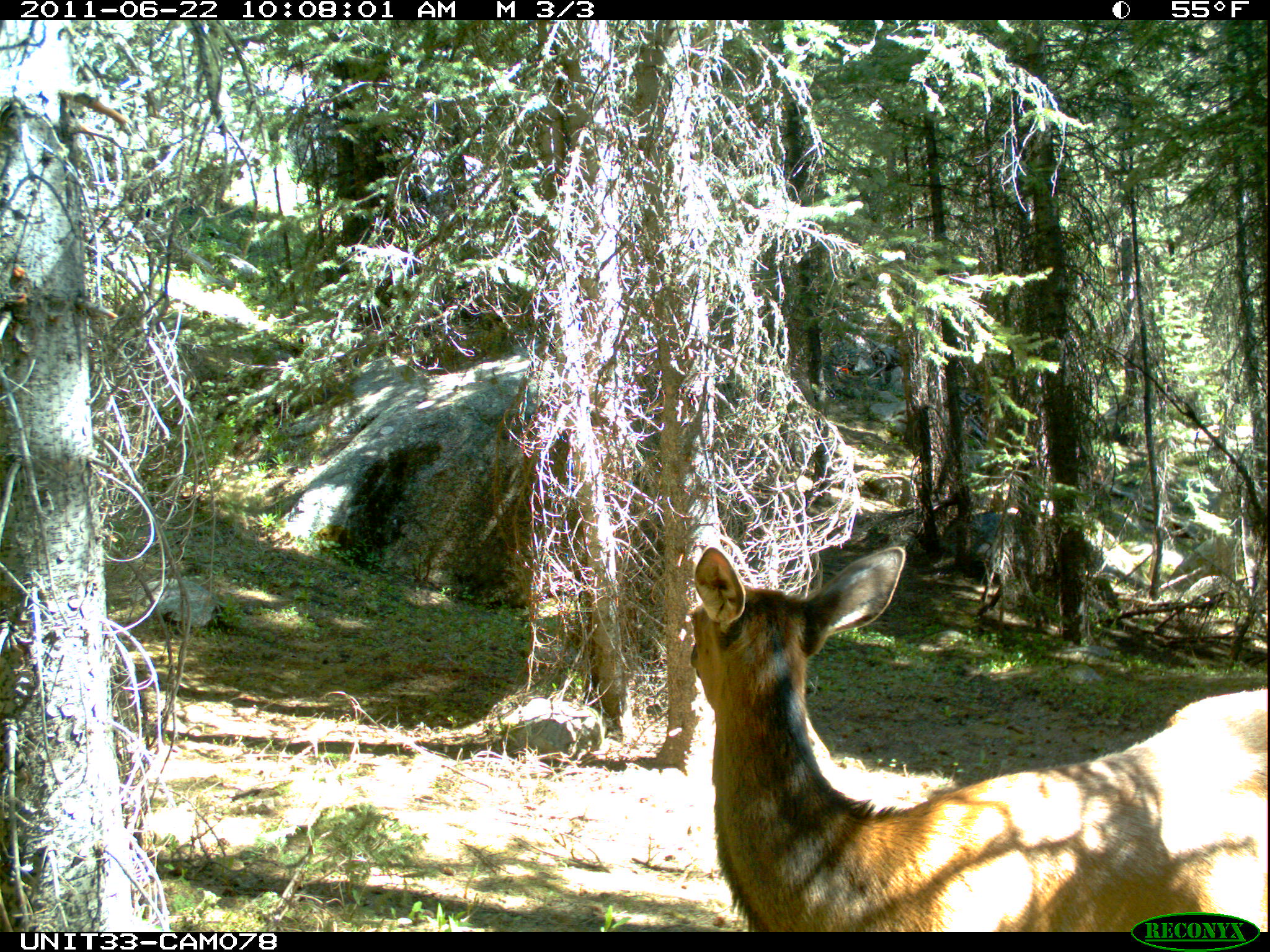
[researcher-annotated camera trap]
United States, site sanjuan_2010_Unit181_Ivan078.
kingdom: Animalia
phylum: Chordata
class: Mammalia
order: Artiodactyla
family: Cervidae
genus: Cervus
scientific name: Cervus elaphus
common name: red deer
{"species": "Cervus elaphus (red deer)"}